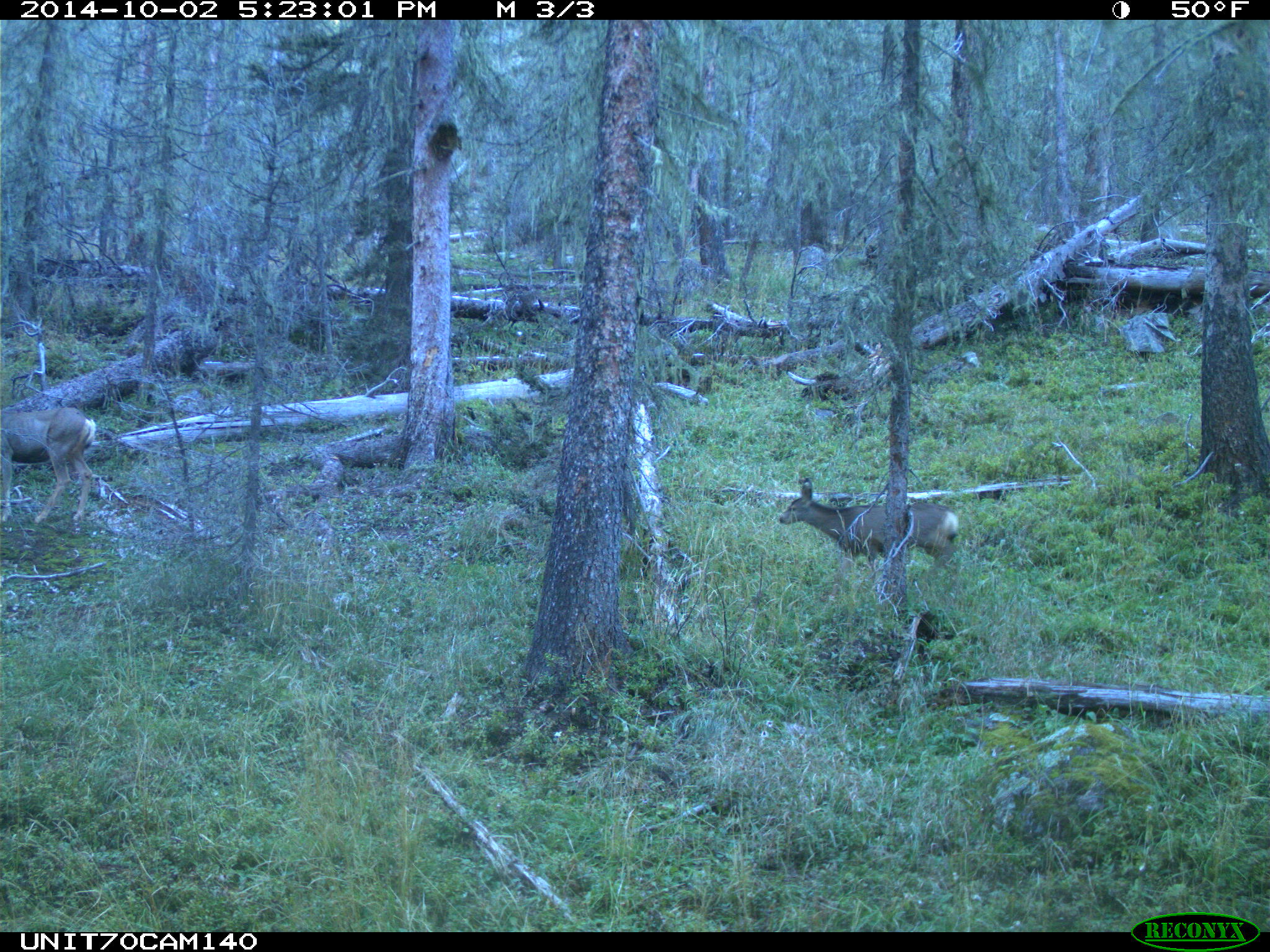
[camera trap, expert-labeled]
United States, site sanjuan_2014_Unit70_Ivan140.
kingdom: Animalia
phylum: Chordata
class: Mammalia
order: Artiodactyla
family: Cervidae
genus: Odocoileus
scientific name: Odocoileus hemionus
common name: mule deer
Odocoileus hemionus (mule deer).